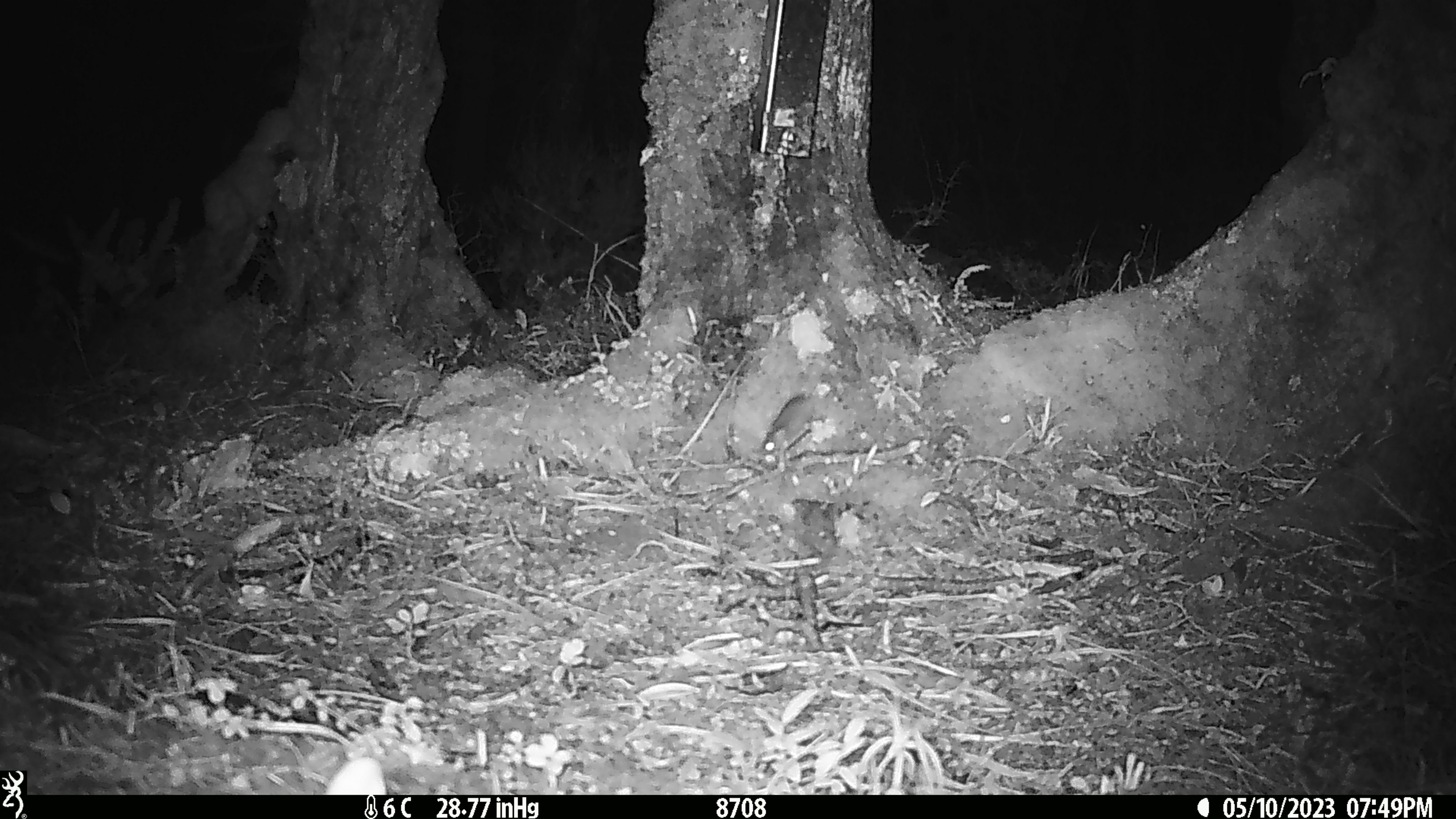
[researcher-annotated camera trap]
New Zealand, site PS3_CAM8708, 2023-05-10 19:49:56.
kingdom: Animalia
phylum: Chordata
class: Mammalia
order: Rodentia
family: Muridae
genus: Mus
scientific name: Mus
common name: mouse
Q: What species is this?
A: Mouse (Mus).